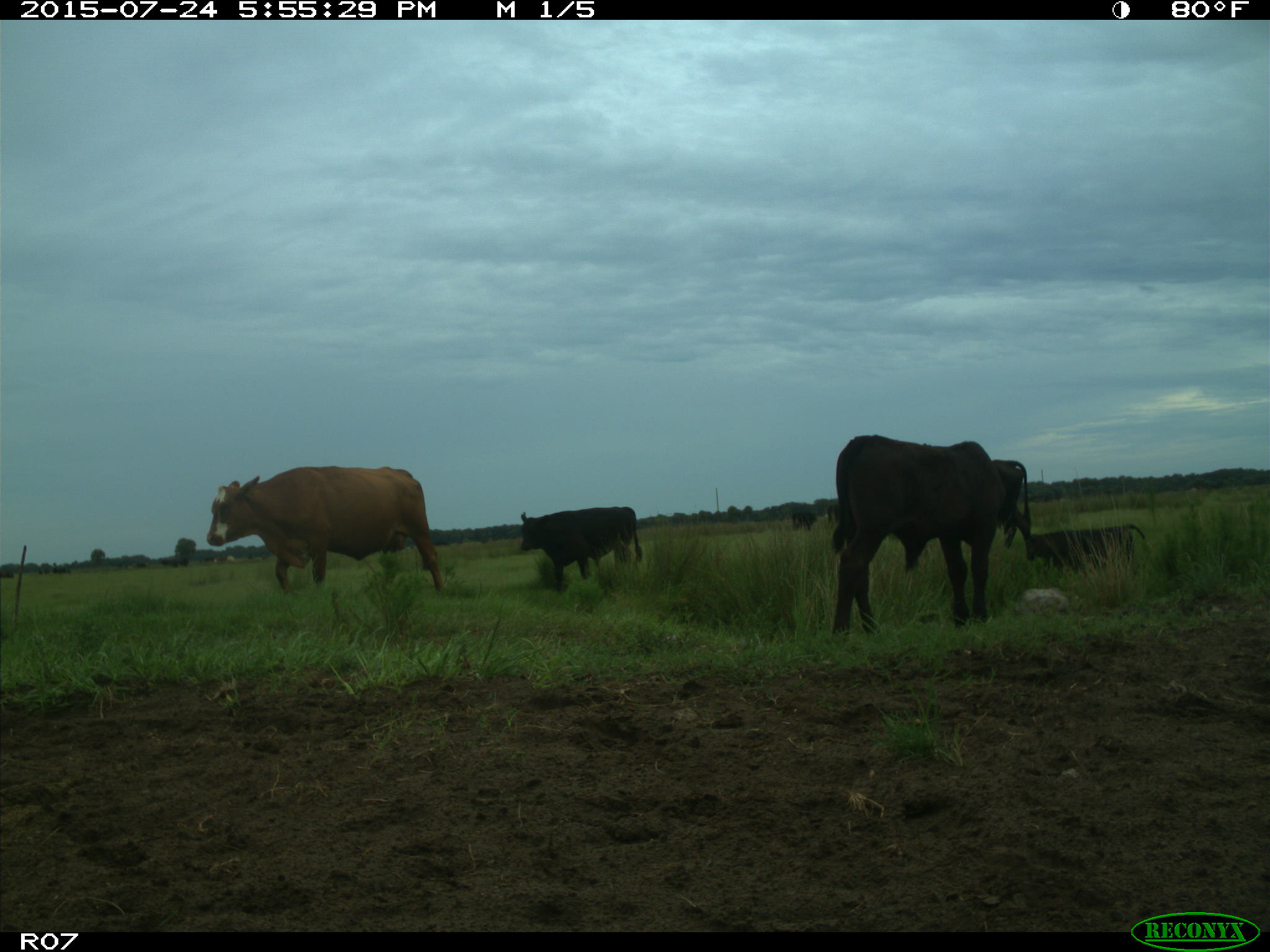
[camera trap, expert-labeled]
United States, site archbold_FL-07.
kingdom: Animalia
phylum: Chordata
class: Mammalia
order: Artiodactyla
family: Bovidae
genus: Bos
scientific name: Bos taurus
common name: domestic cow